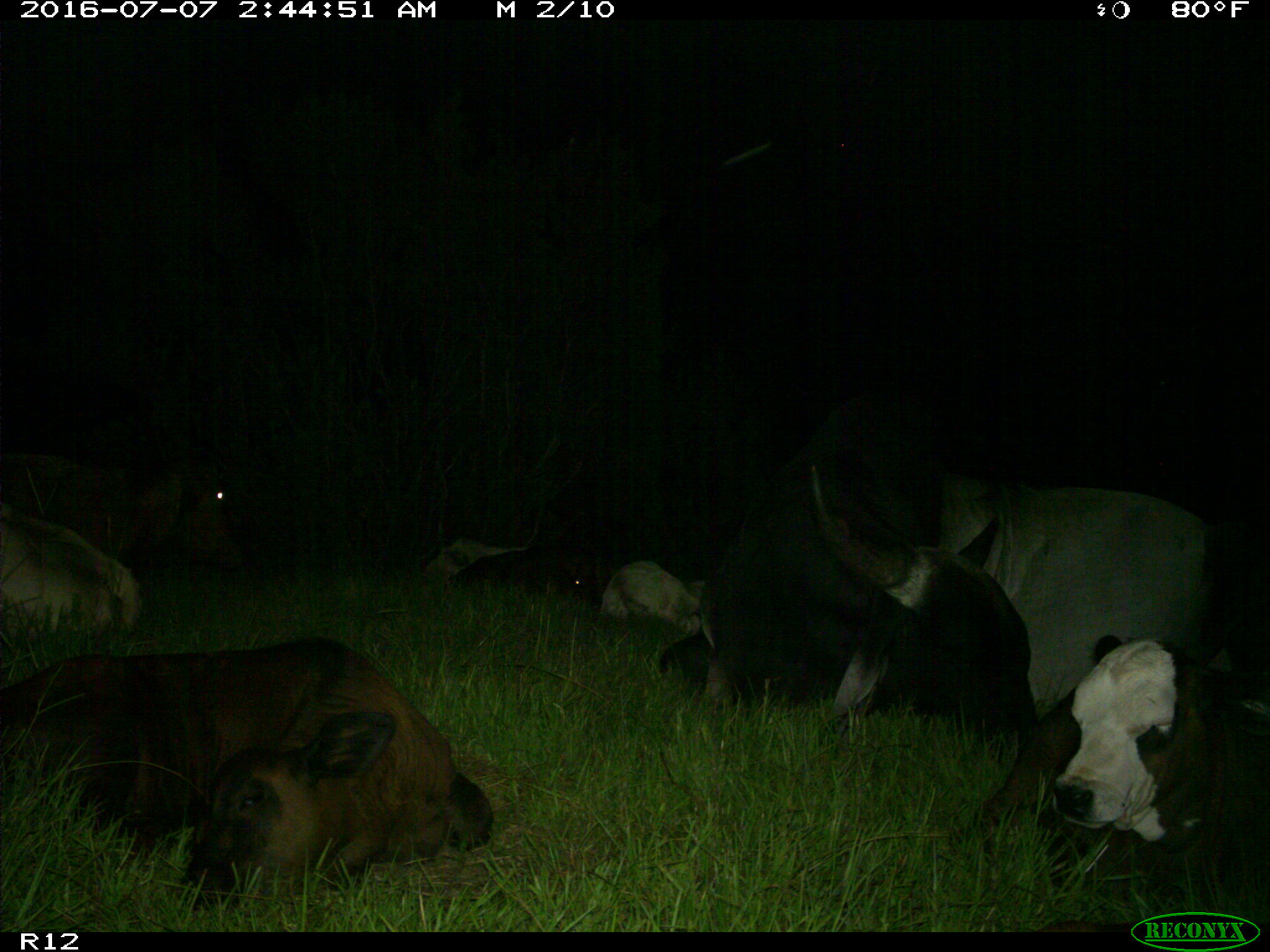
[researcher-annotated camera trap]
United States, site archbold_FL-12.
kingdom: Animalia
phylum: Chordata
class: Mammalia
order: Artiodactyla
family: Bovidae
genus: Bos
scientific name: Bos taurus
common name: domestic cow